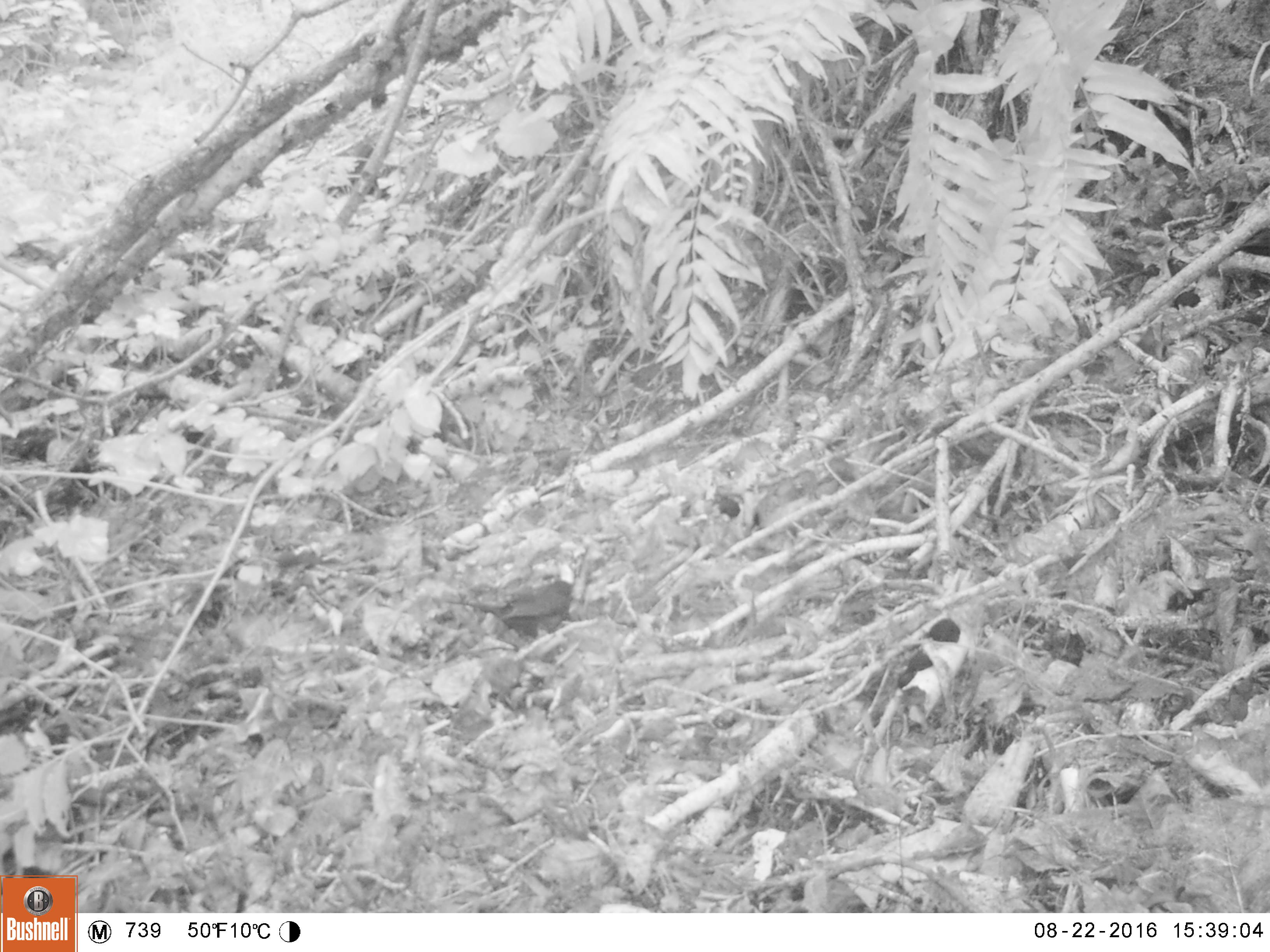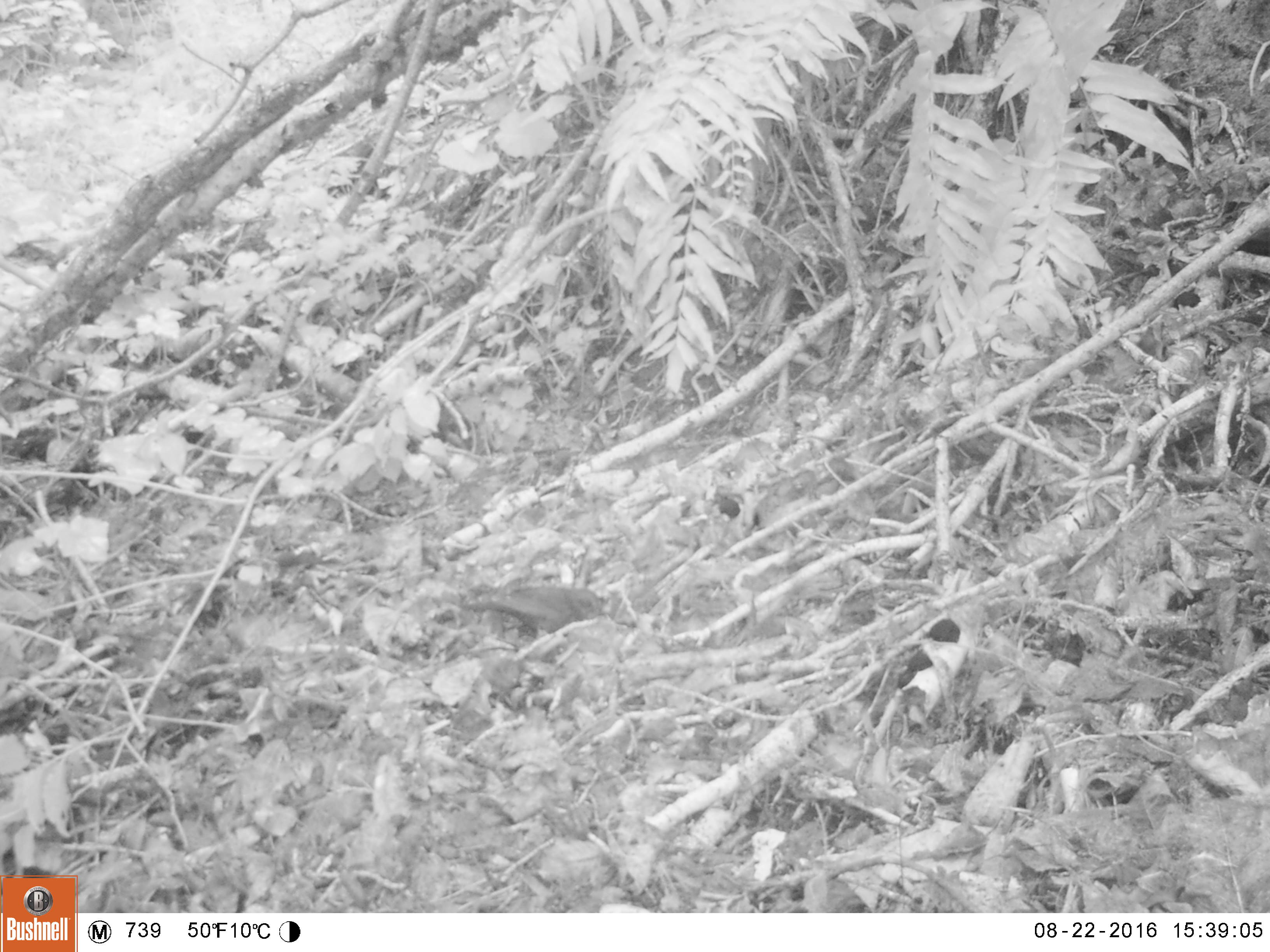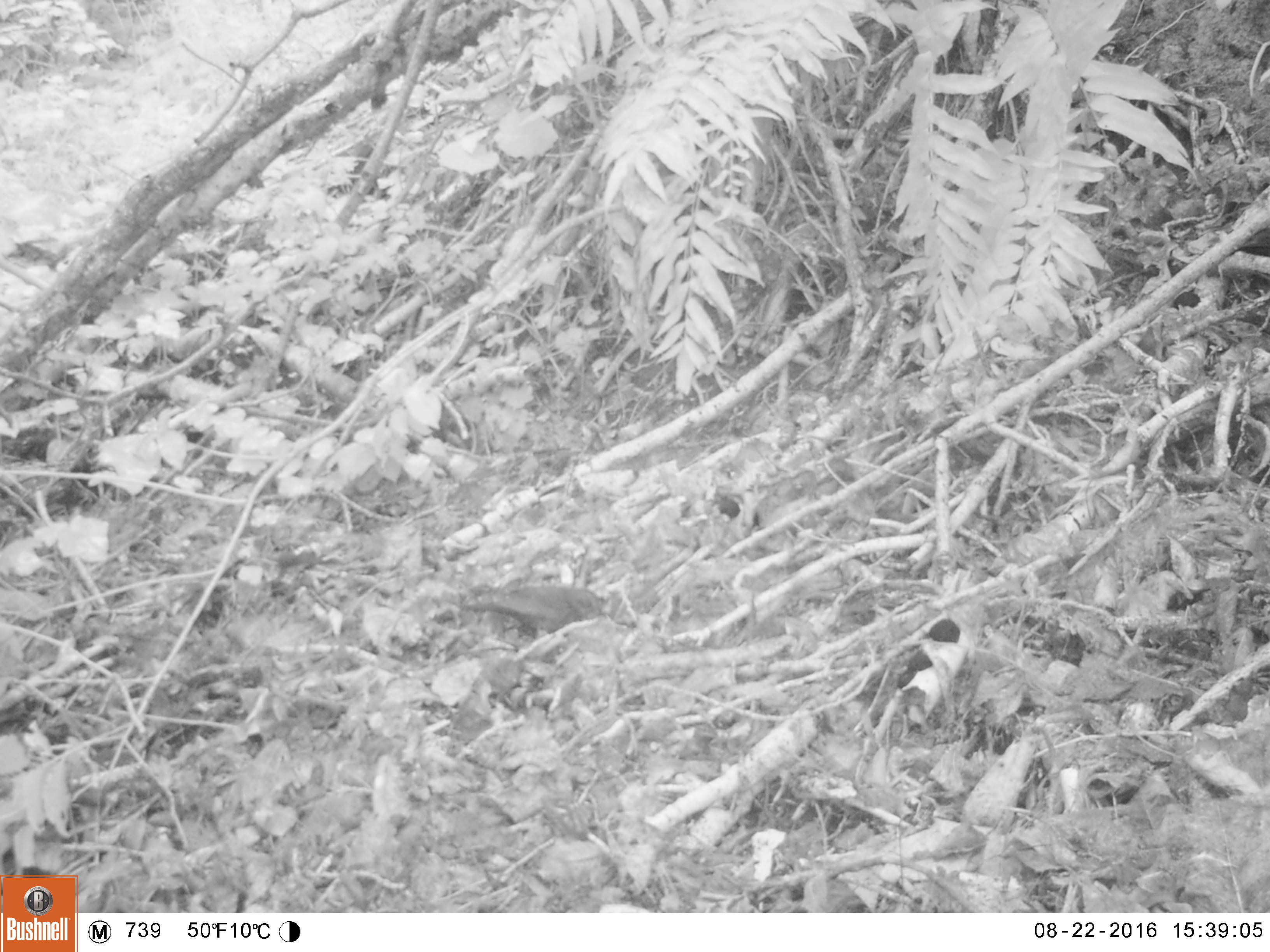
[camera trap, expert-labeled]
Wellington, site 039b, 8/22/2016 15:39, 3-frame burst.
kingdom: Animalia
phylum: Chordata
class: Aves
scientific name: Aves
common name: bird